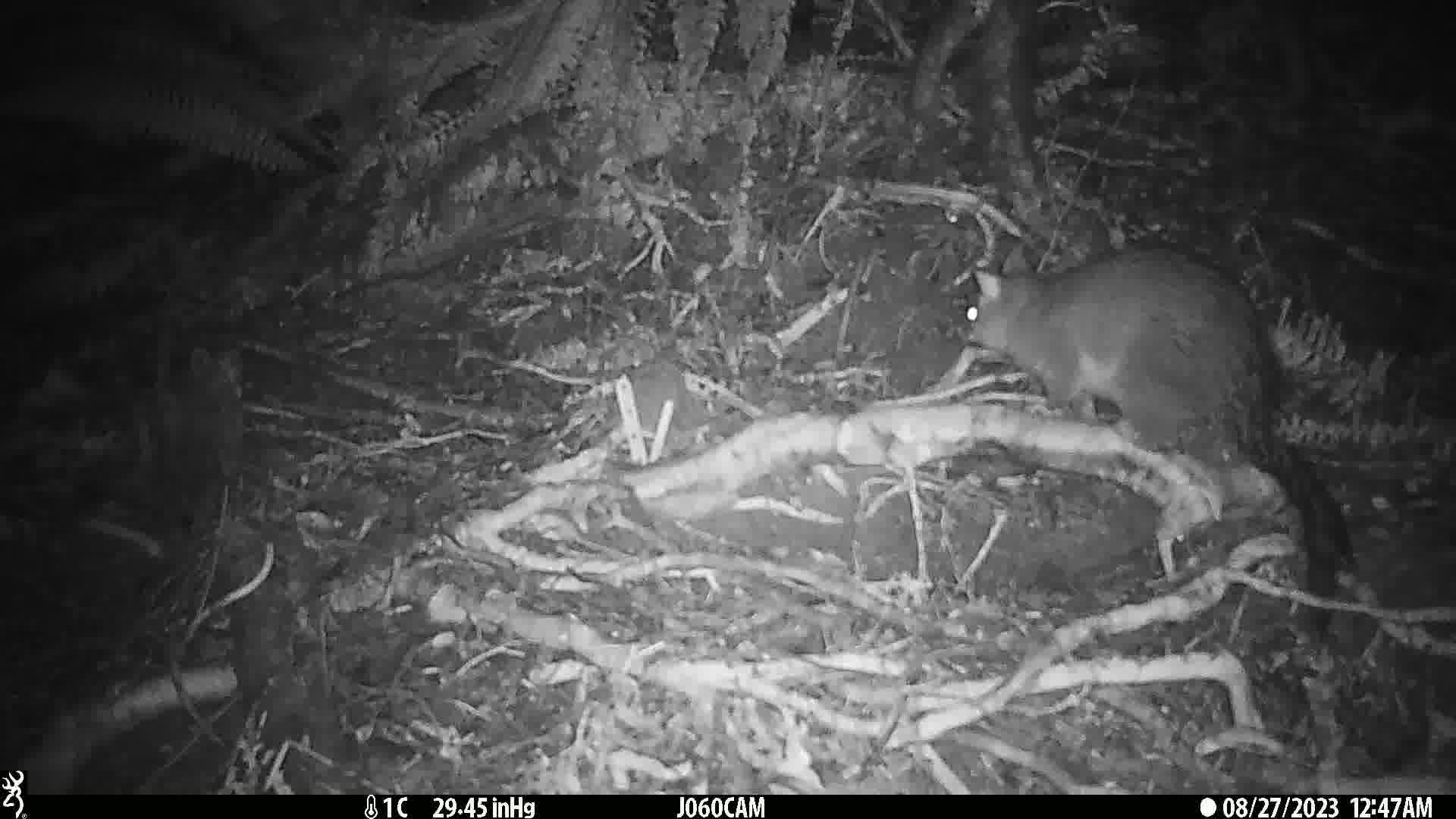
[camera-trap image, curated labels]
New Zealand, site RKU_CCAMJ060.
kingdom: Animalia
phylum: Chordata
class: Mammalia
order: Diprotodontia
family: Phalangeridae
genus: Trichosurus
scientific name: Trichosurus vulpecula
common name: common brushtail possum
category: possum